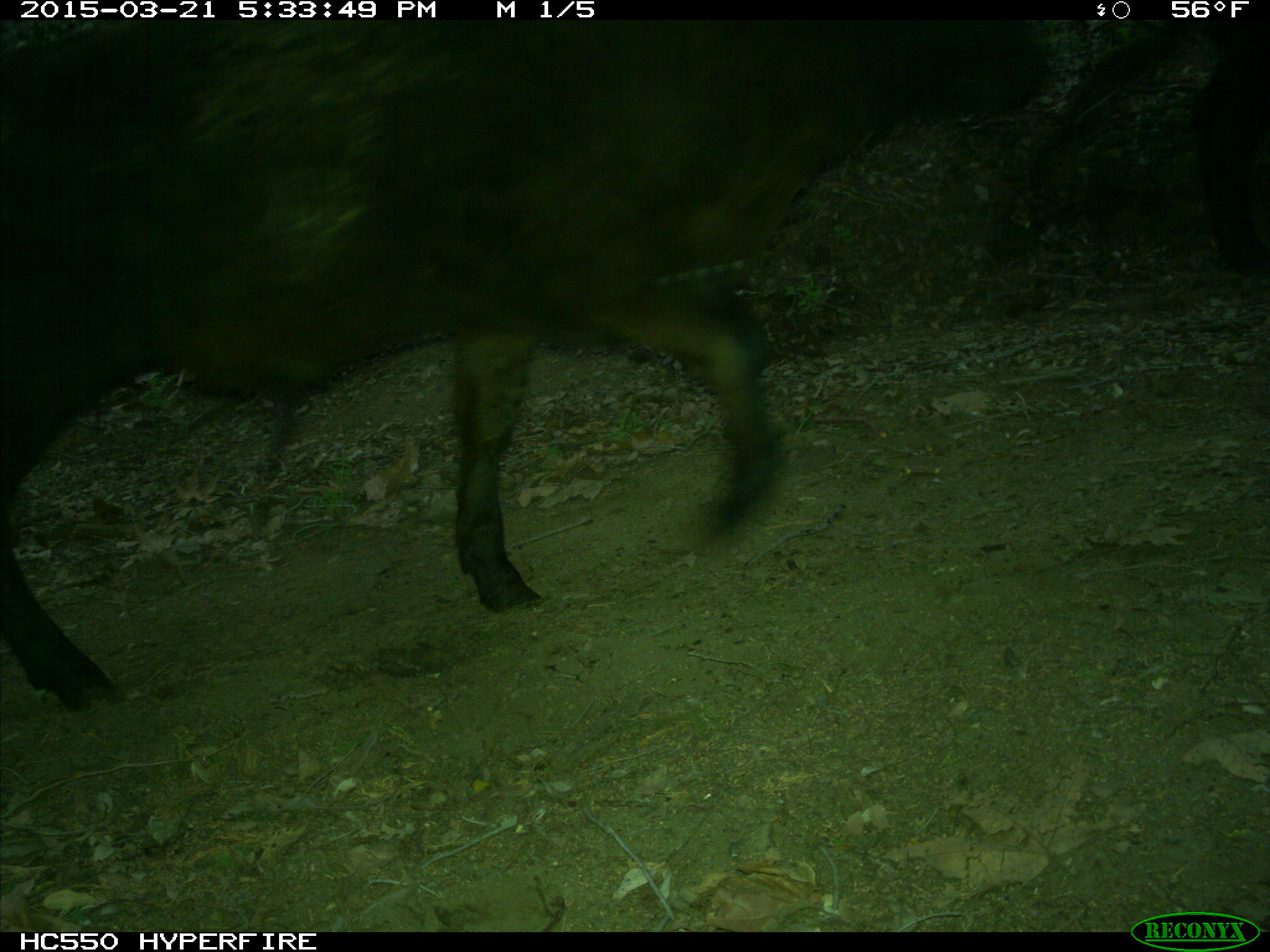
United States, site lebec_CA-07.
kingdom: Animalia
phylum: Chordata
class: Mammalia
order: Artiodactyla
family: Bovidae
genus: Bos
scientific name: Bos taurus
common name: domestic cow